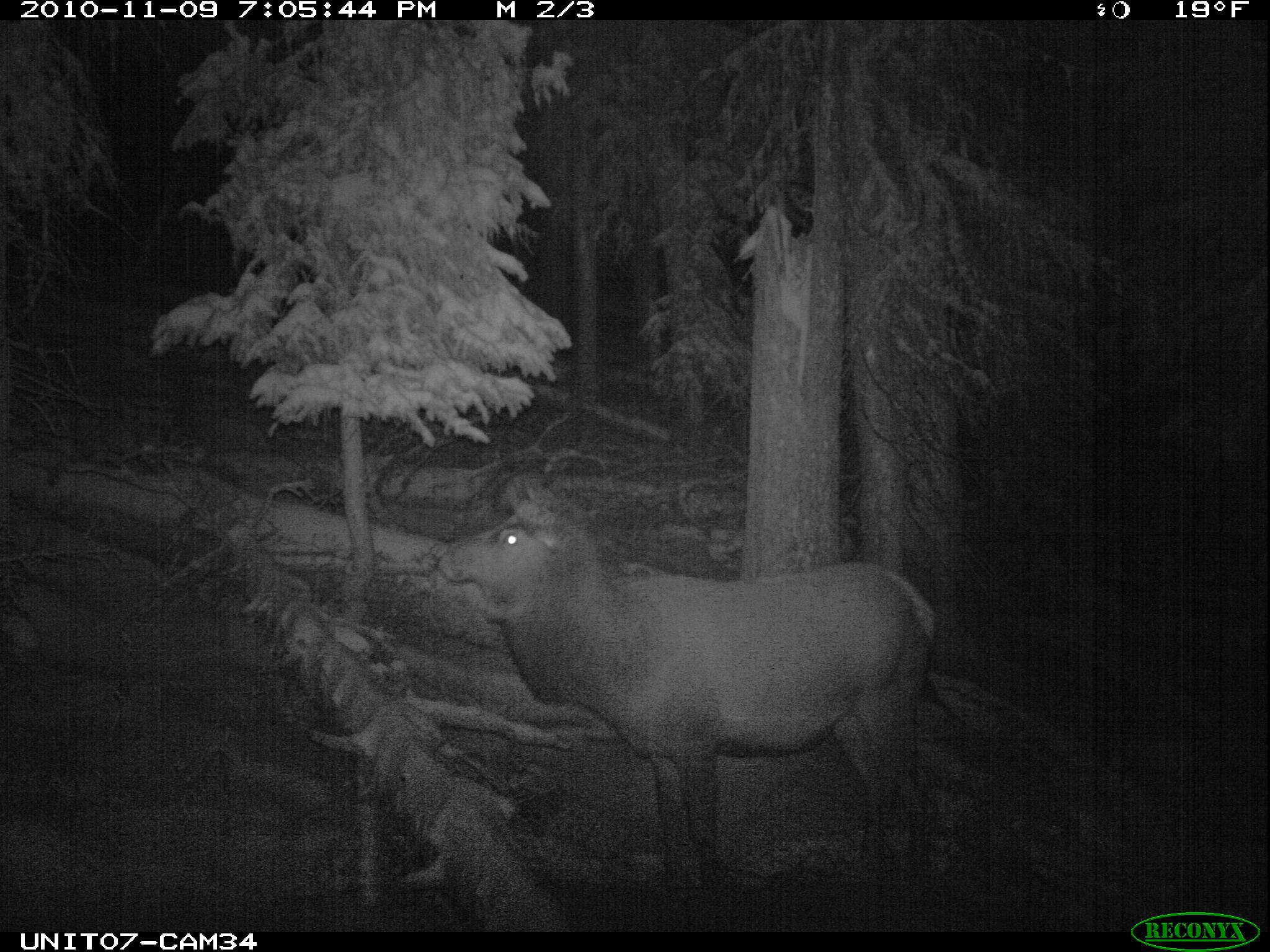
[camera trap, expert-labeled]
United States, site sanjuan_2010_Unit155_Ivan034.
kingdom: Animalia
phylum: Chordata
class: Mammalia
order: Artiodactyla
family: Cervidae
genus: Cervus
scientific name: Cervus elaphus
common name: red deer